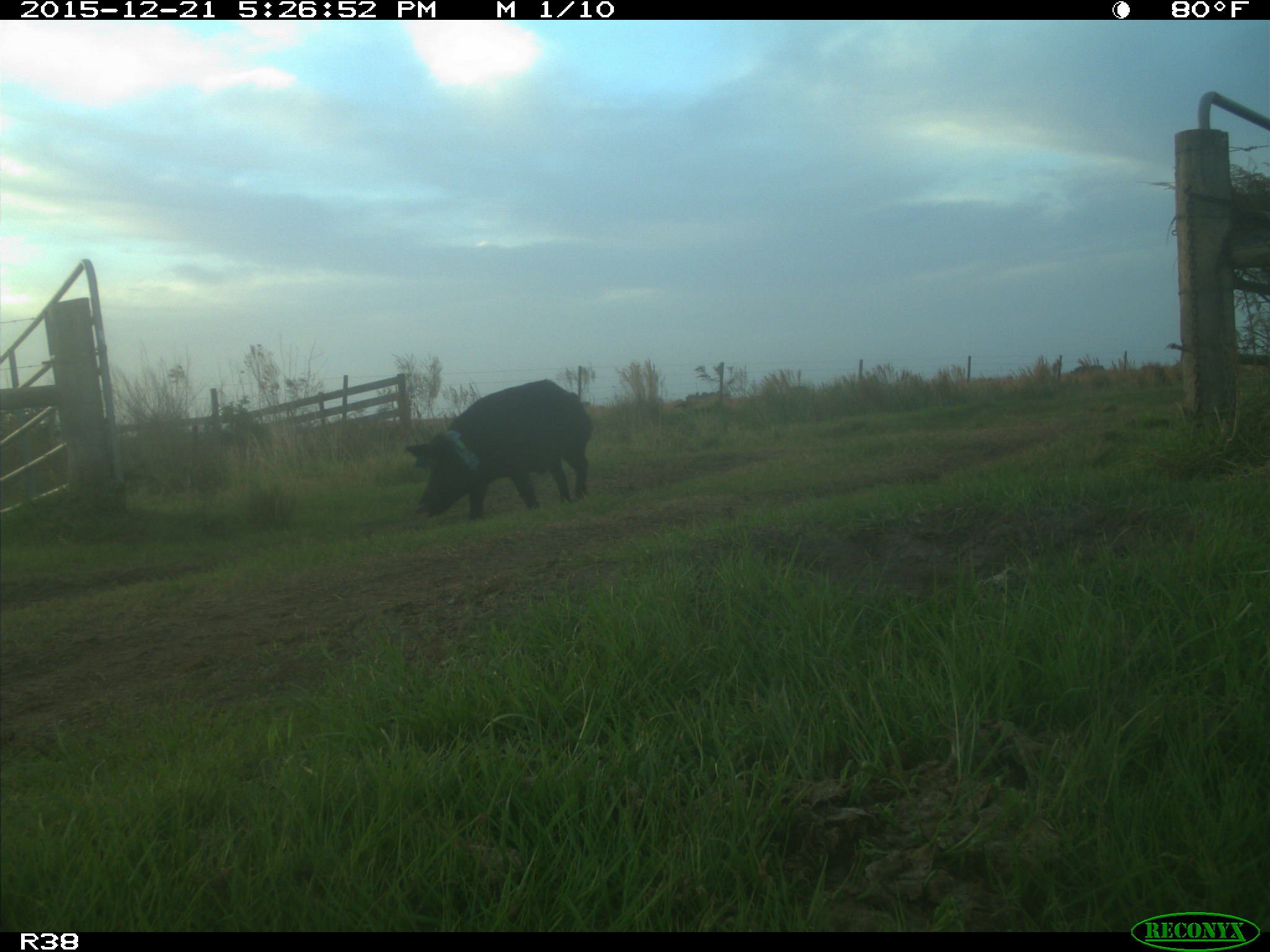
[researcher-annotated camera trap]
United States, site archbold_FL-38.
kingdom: Animalia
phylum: Chordata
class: Mammalia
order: Artiodactyla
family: Suidae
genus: Sus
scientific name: Sus scrofa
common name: wild boar